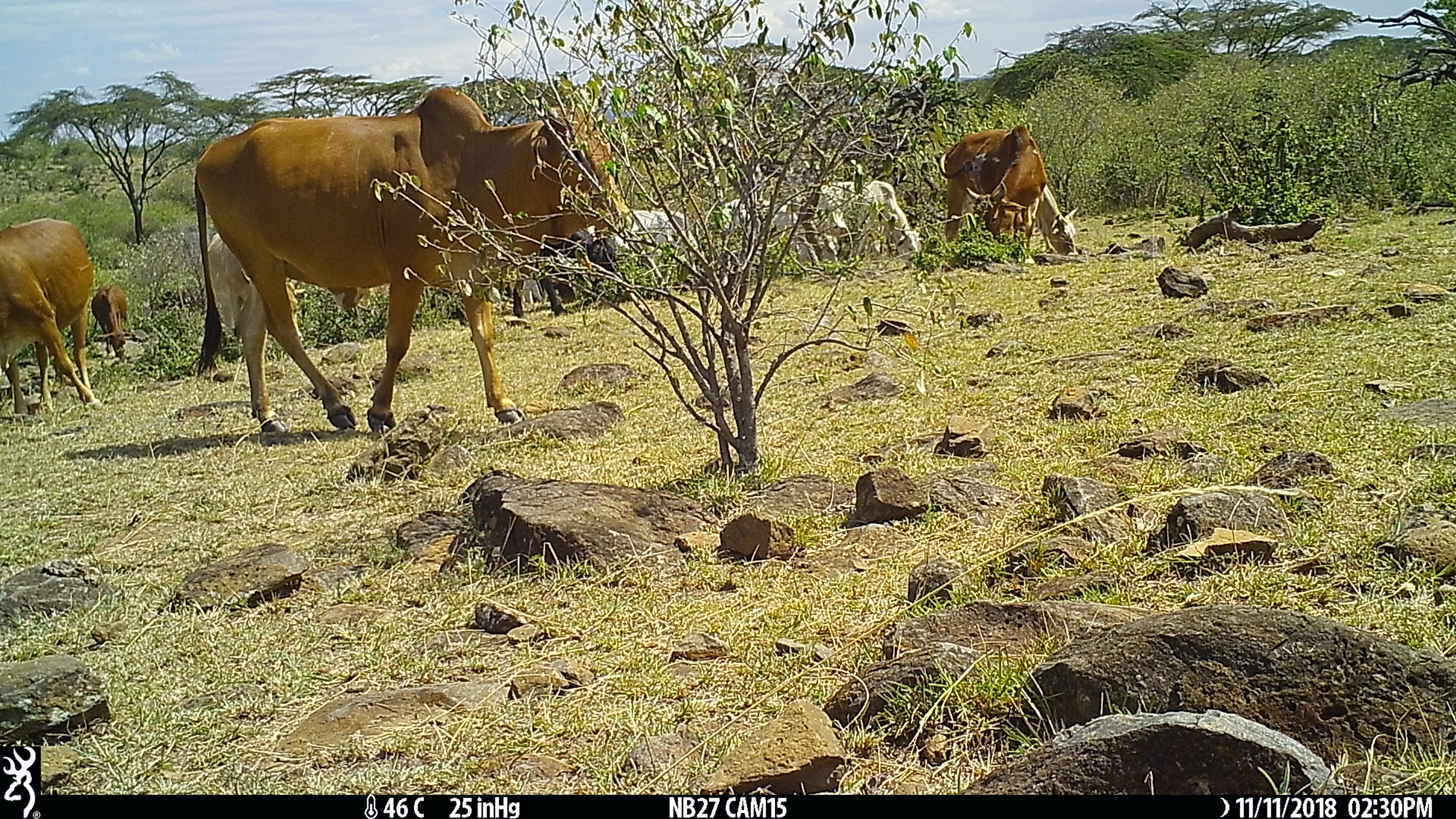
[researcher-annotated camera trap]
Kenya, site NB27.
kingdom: Animalia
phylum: Chordata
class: Mammalia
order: Artiodactyla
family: Bovidae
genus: Bos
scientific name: Bos taurus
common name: cattle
Cattle (Bos taurus).